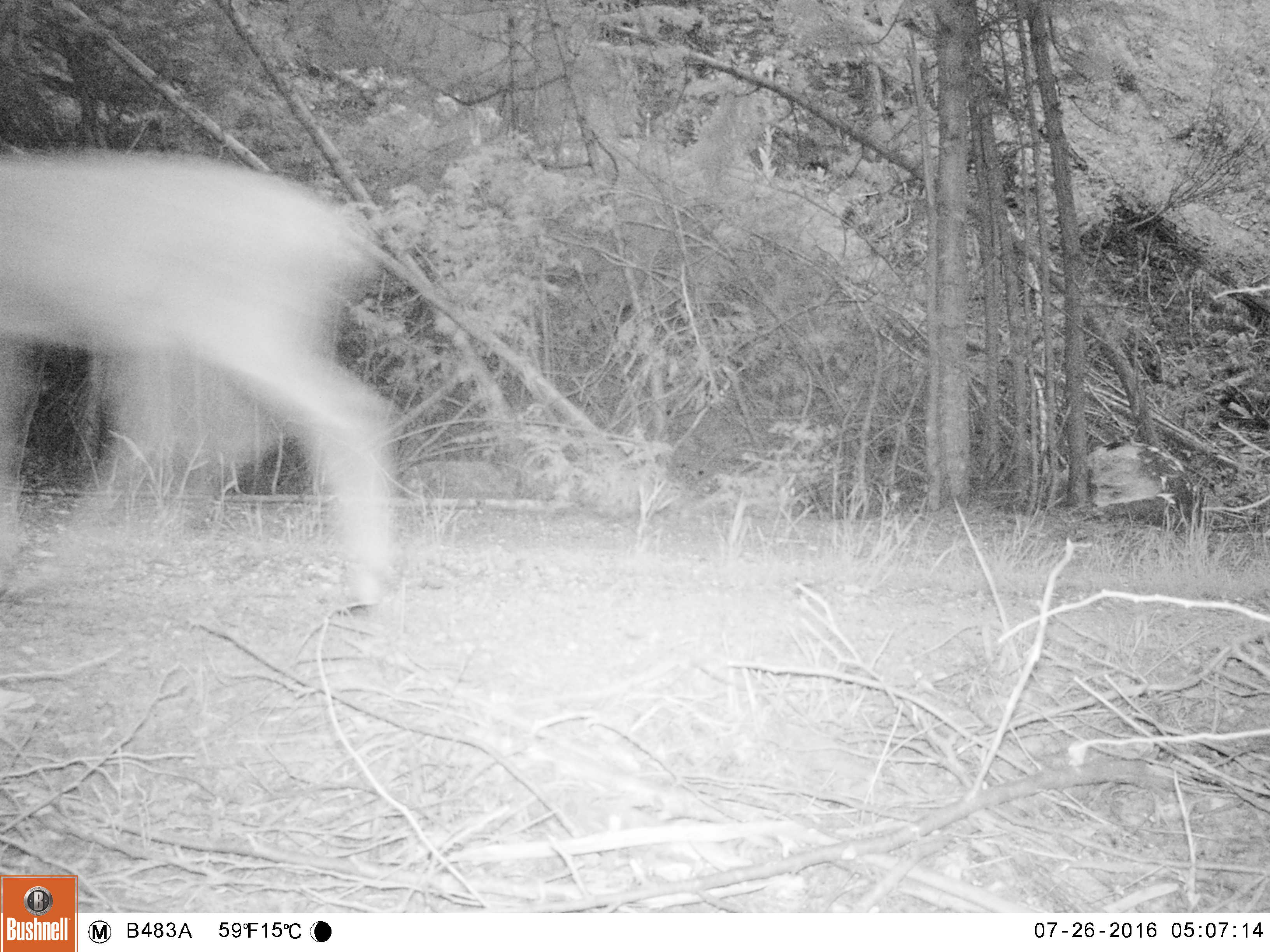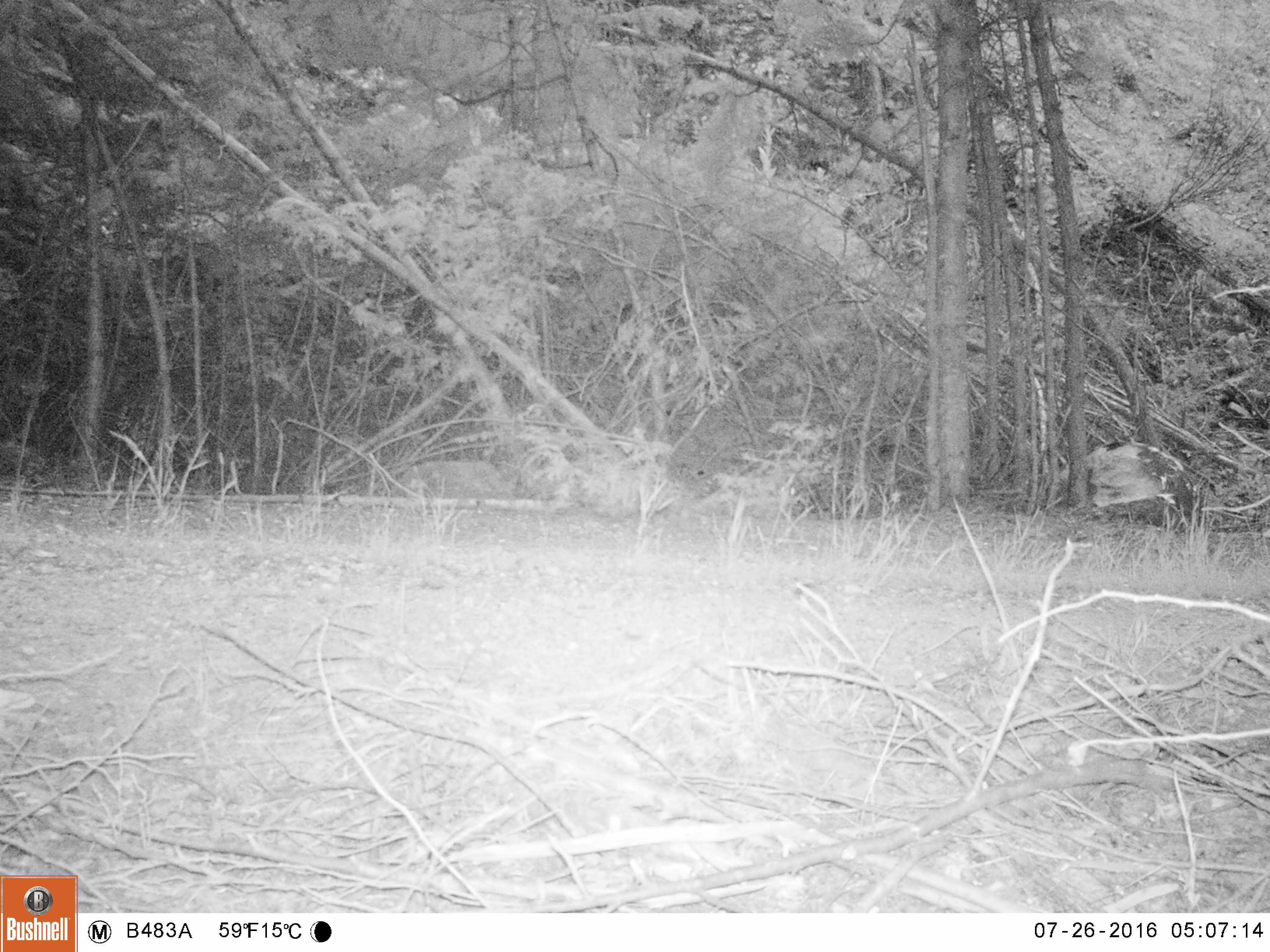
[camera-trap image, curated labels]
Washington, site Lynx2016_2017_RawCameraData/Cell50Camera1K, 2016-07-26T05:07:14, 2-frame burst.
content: unidentified animal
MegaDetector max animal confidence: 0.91